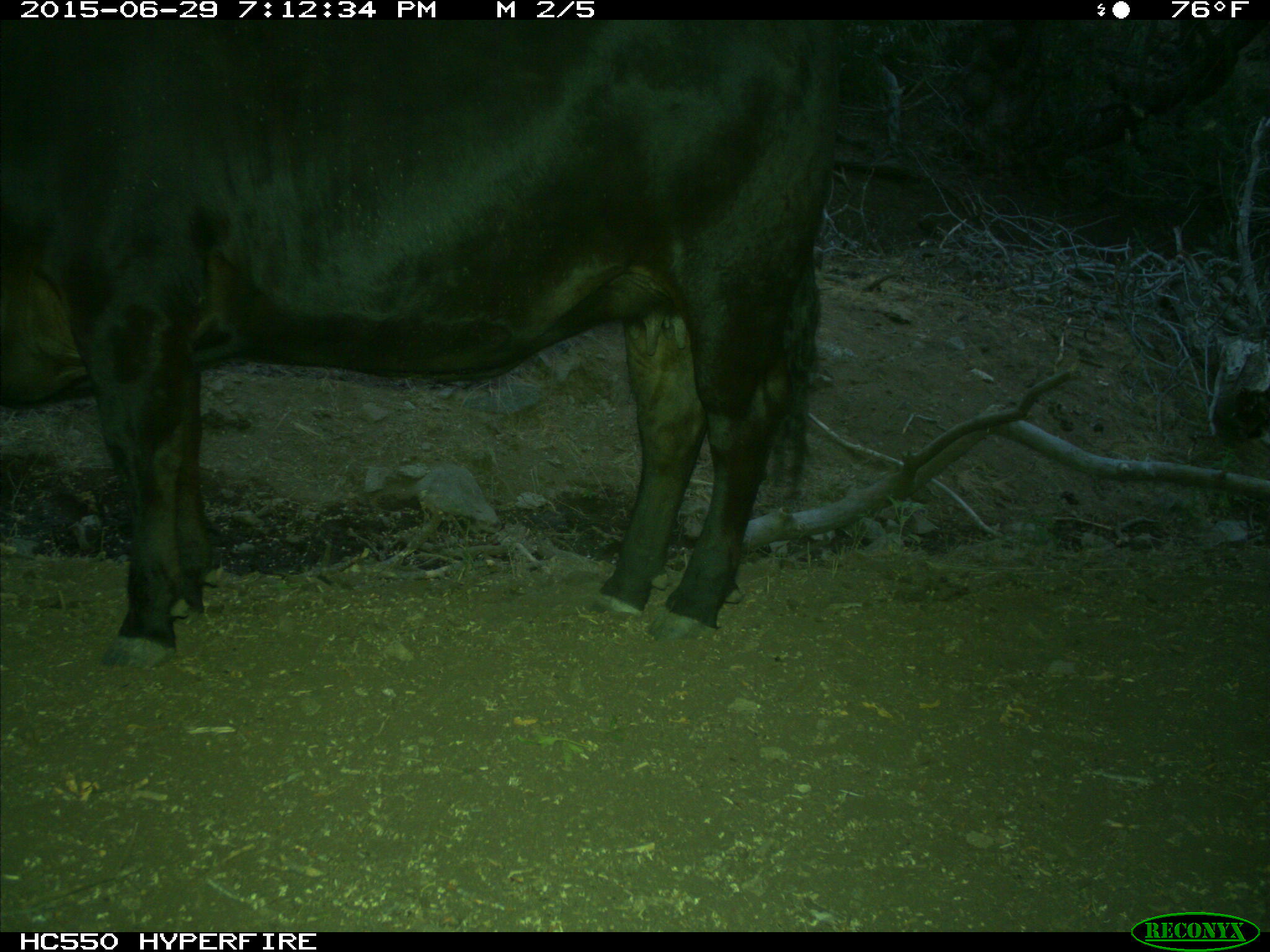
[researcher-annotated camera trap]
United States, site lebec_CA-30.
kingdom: Animalia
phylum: Chordata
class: Mammalia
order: Artiodactyla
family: Bovidae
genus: Bos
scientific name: Bos taurus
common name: domestic cow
Bos taurus (domestic cow).